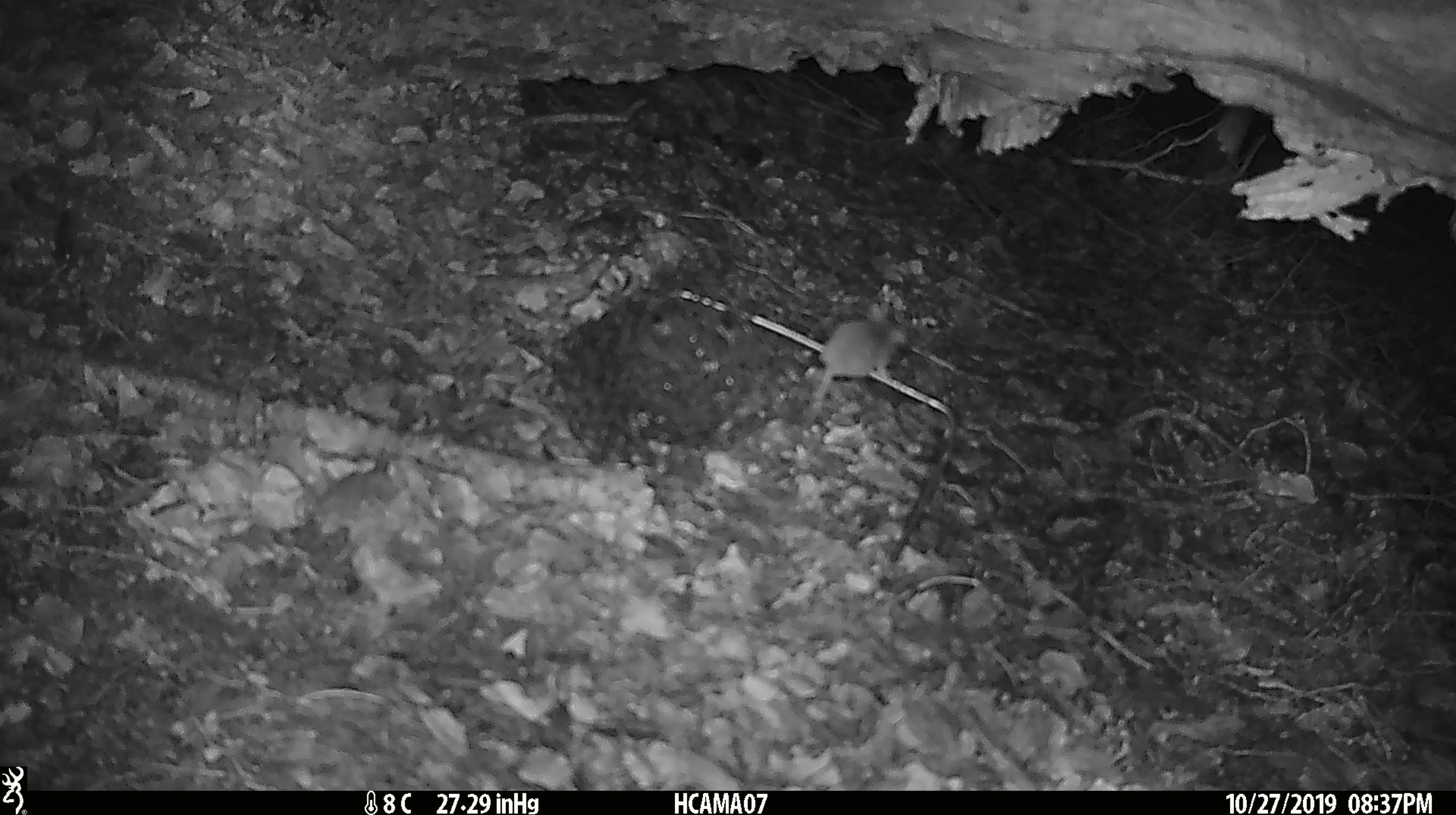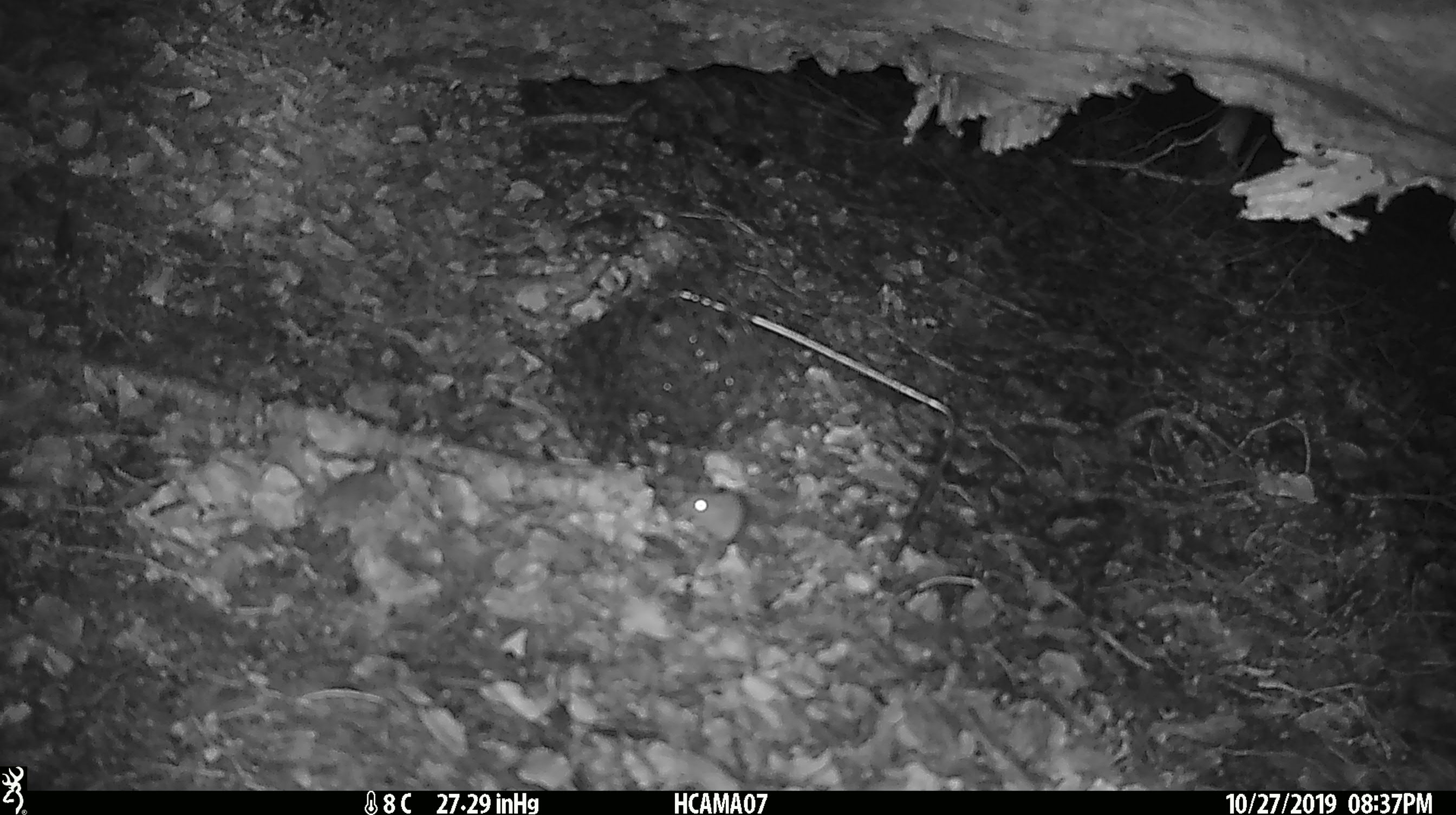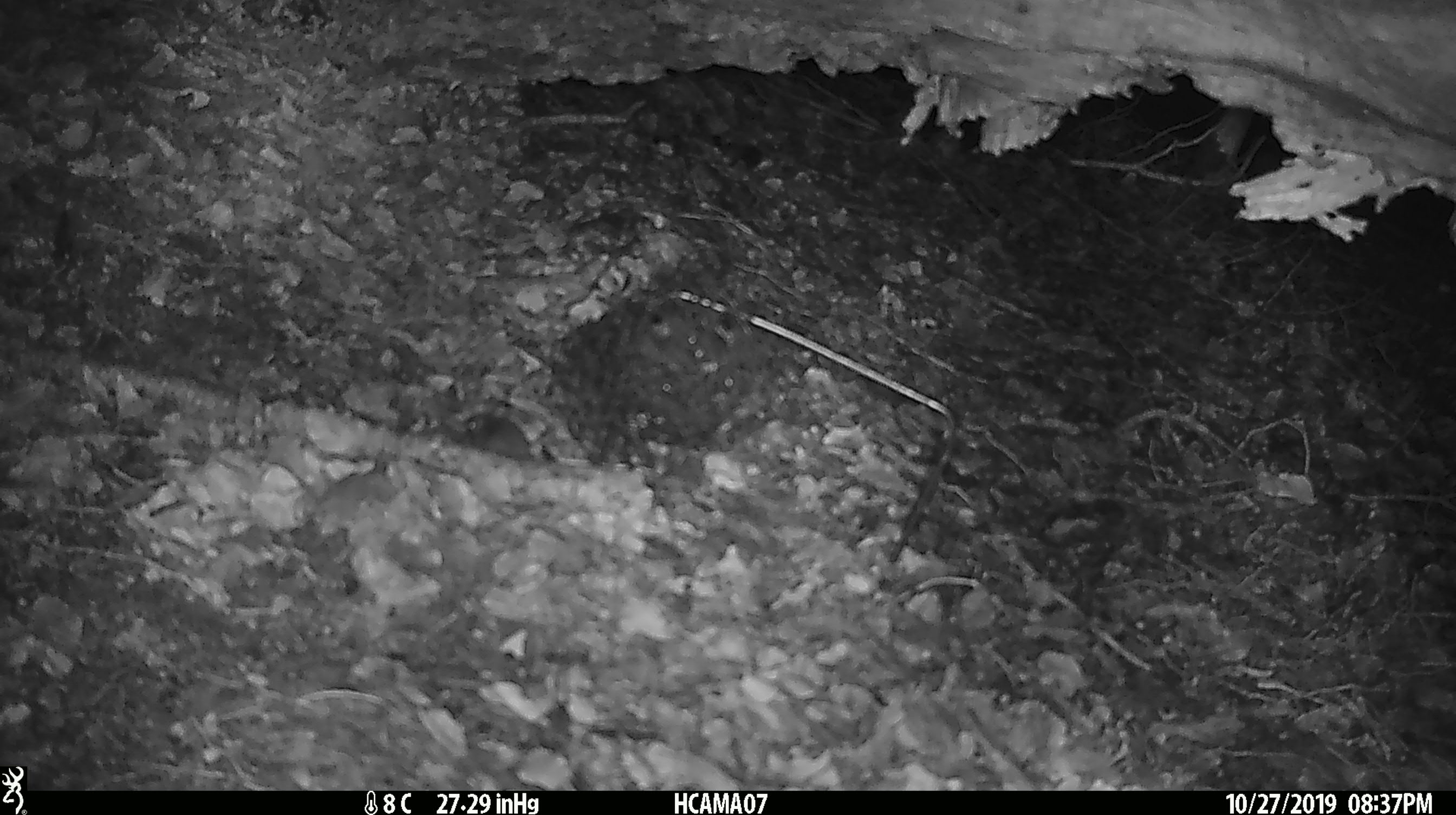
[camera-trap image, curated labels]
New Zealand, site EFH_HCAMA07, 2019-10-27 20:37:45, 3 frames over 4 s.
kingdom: Animalia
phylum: Chordata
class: Mammalia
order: Rodentia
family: Muridae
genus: Mus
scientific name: Mus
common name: mouse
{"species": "mouse (Mus)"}